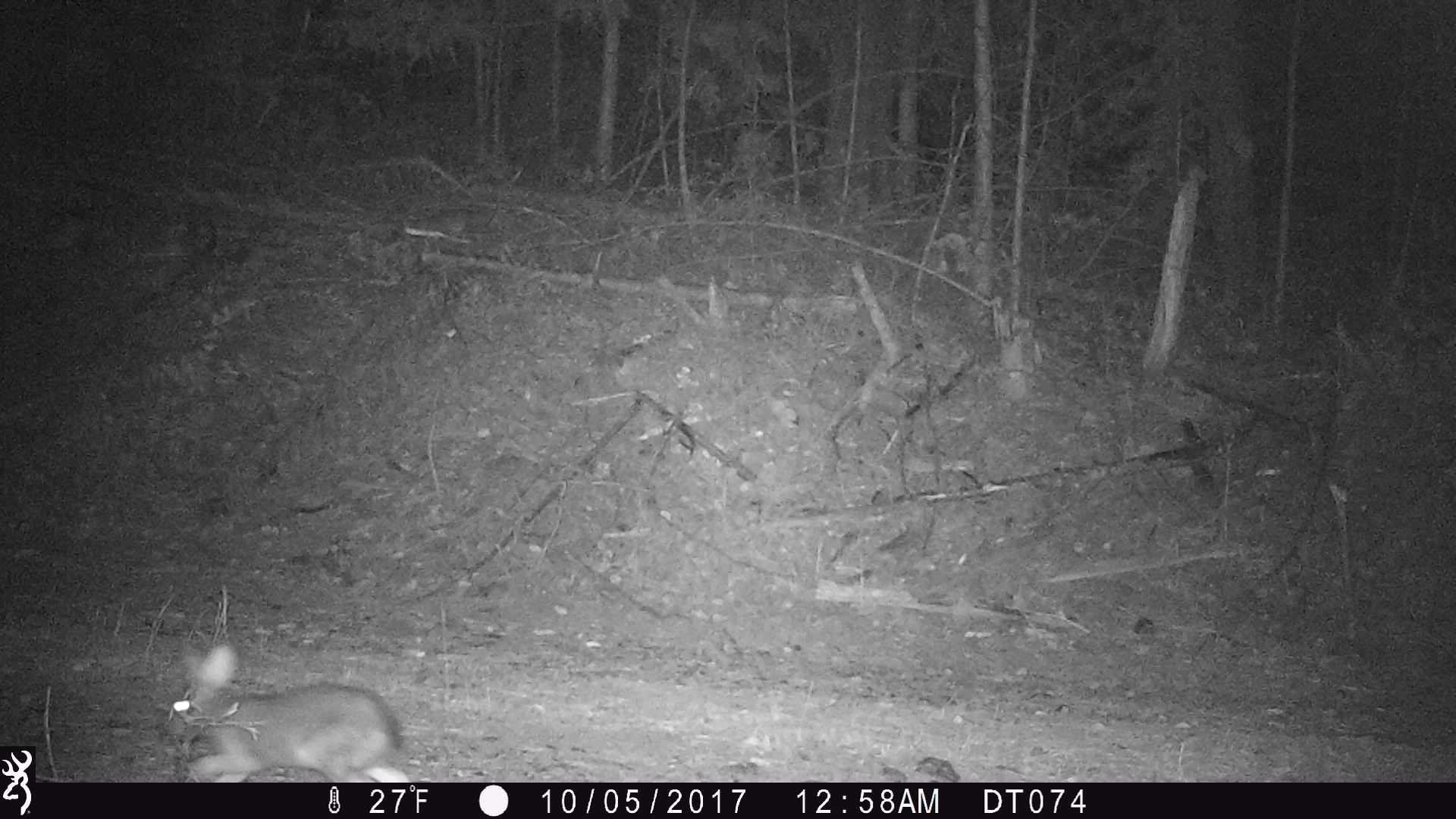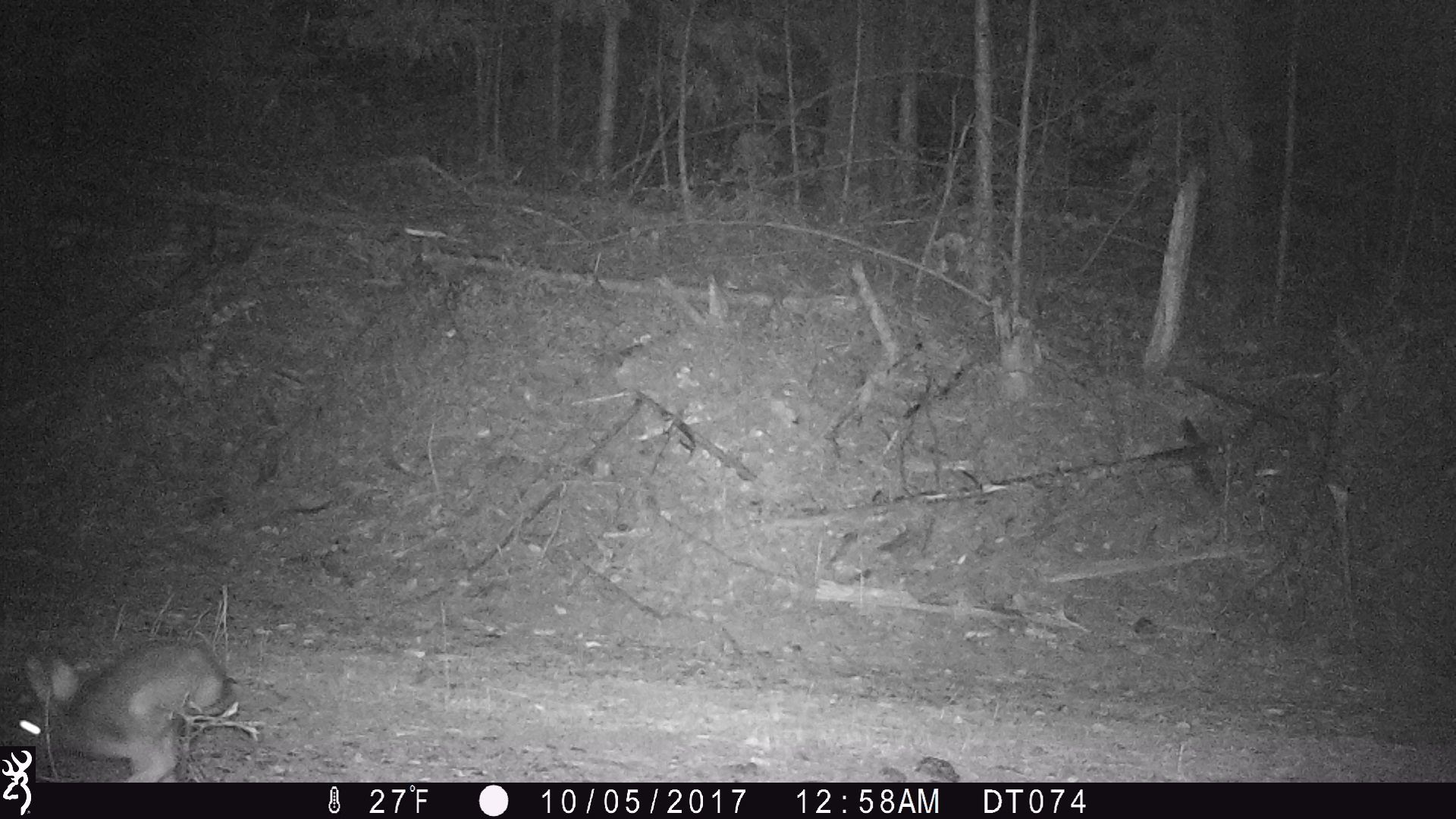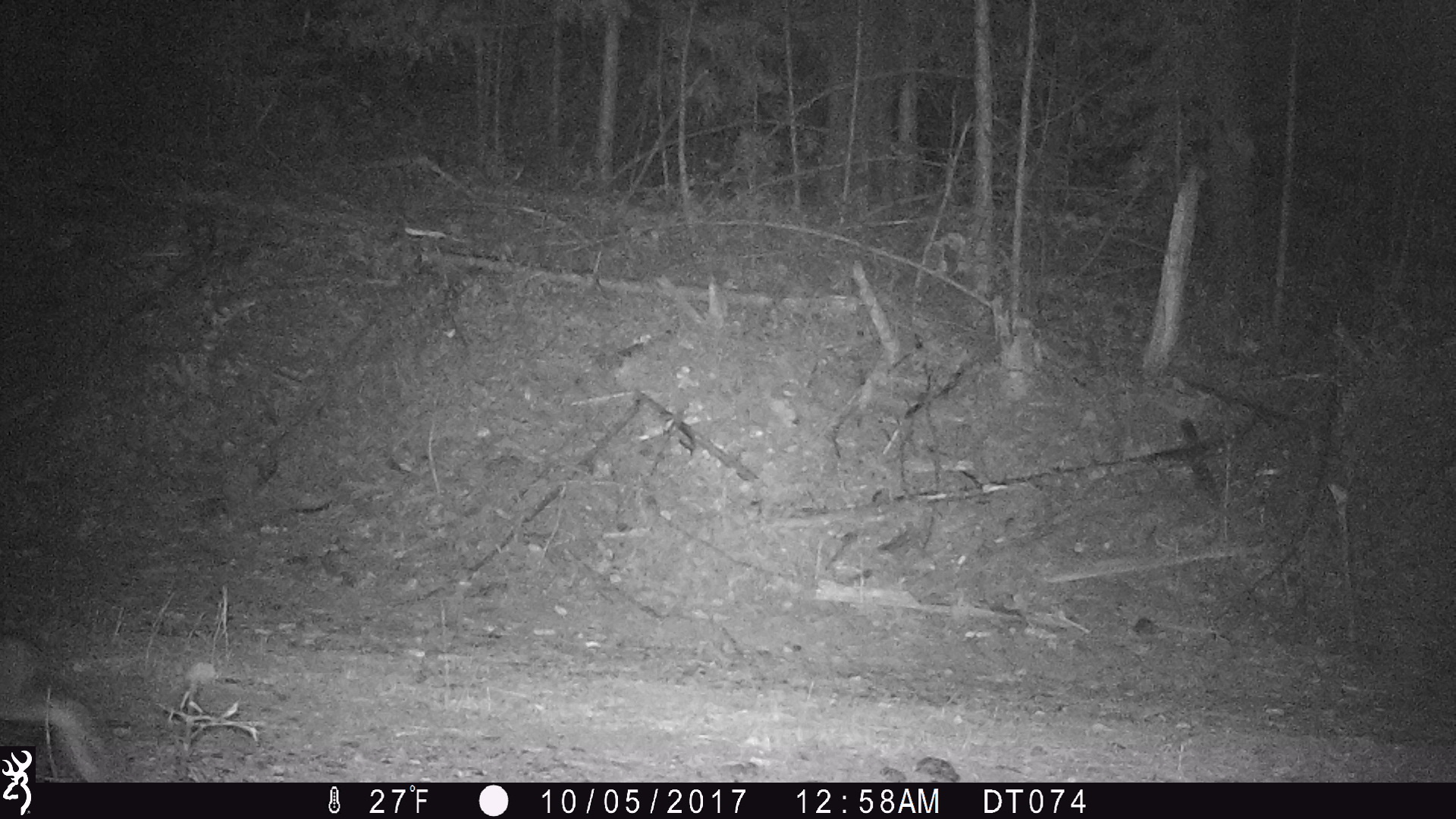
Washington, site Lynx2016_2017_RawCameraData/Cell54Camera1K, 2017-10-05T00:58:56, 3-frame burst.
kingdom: Animalia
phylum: Chordata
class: Mammalia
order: Lagomorpha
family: Leporidae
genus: Lepus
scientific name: Lepus americanus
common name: snowshoe hare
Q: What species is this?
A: Lepus americanus (snowshoe hare).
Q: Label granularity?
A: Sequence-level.